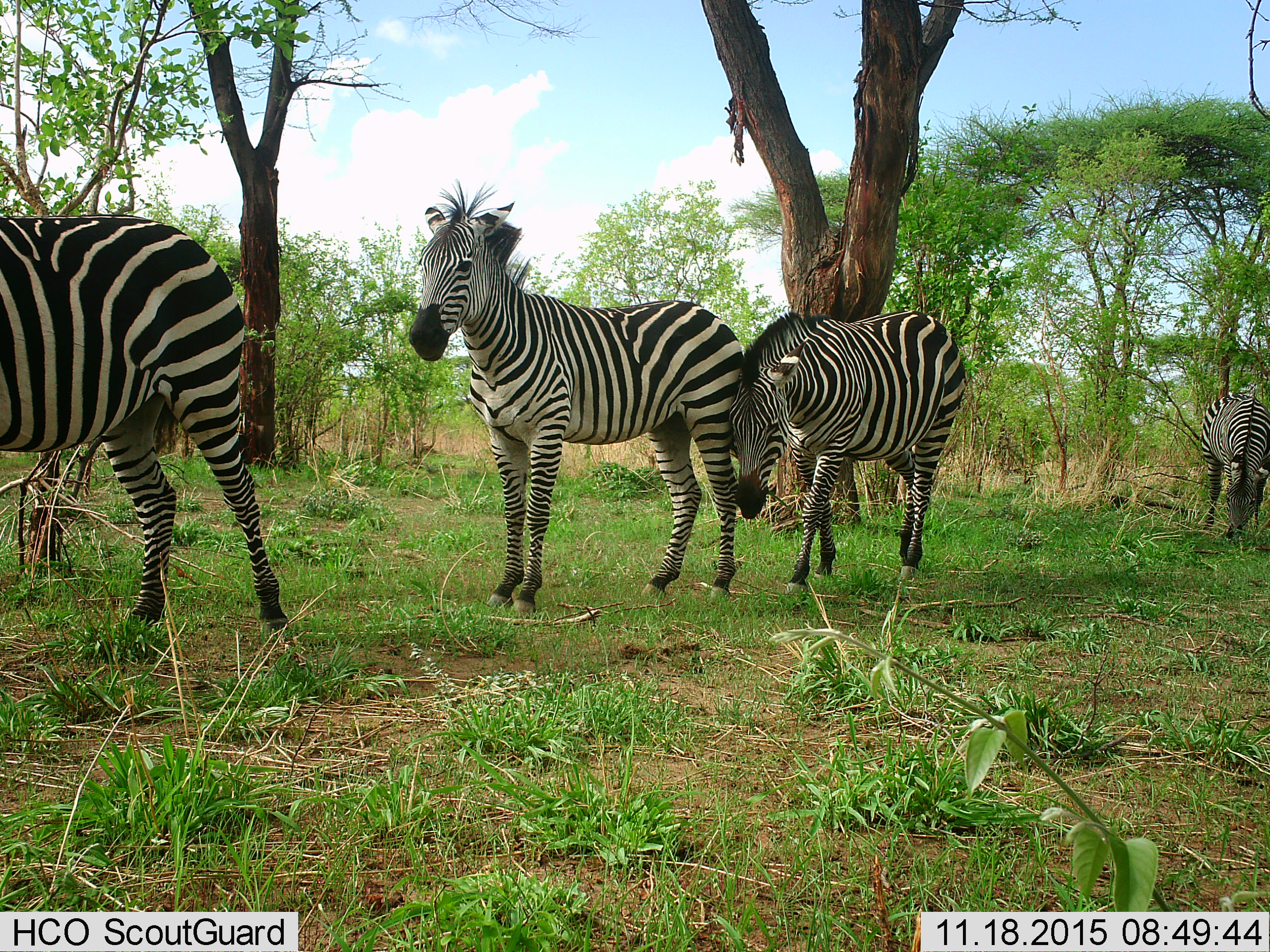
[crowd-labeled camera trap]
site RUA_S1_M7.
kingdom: Animalia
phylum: Chordata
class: Mammalia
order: Perissodactyla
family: Equidae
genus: Equus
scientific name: Equus quagga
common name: plains zebra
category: zebraplains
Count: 4.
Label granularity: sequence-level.